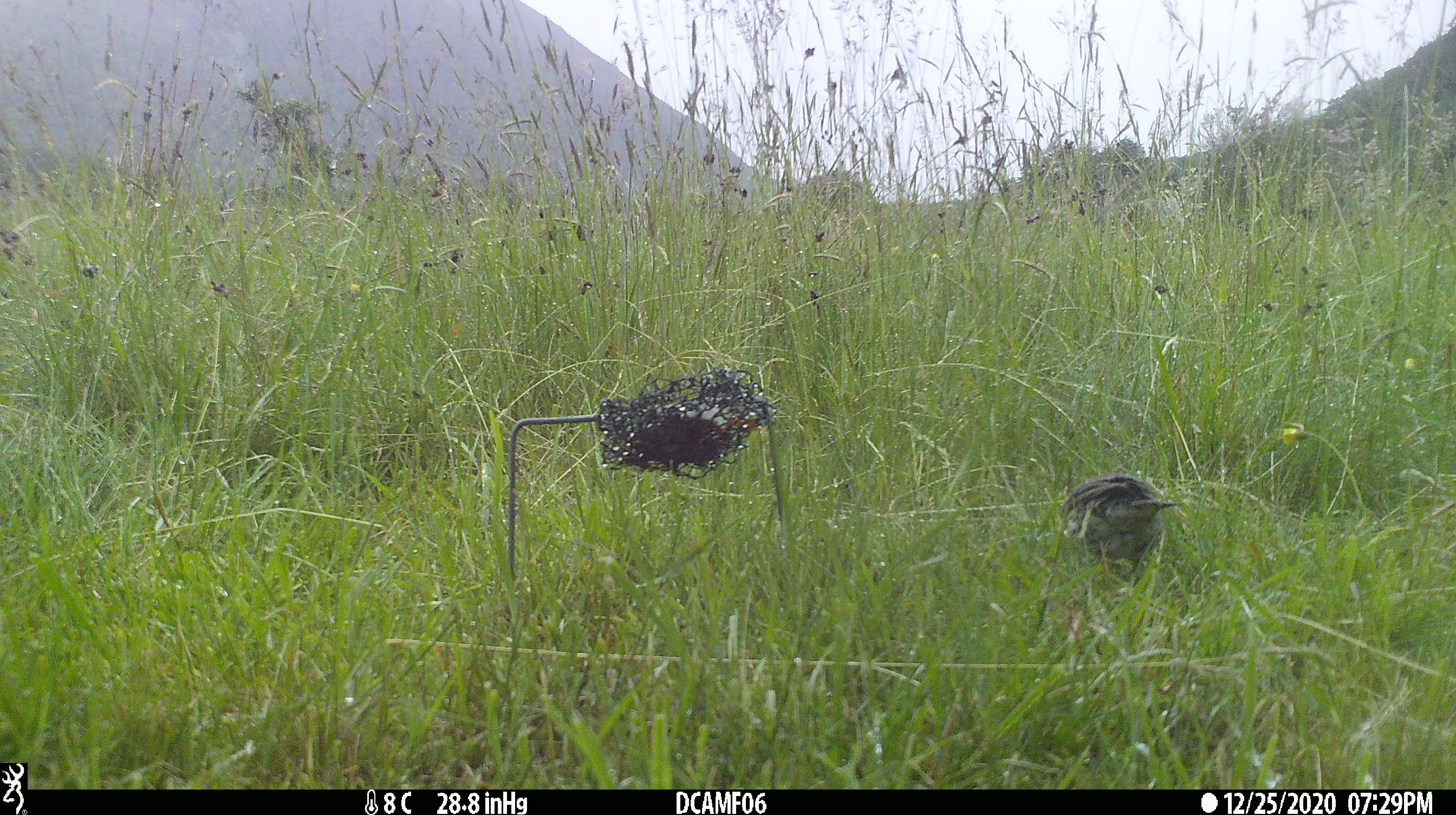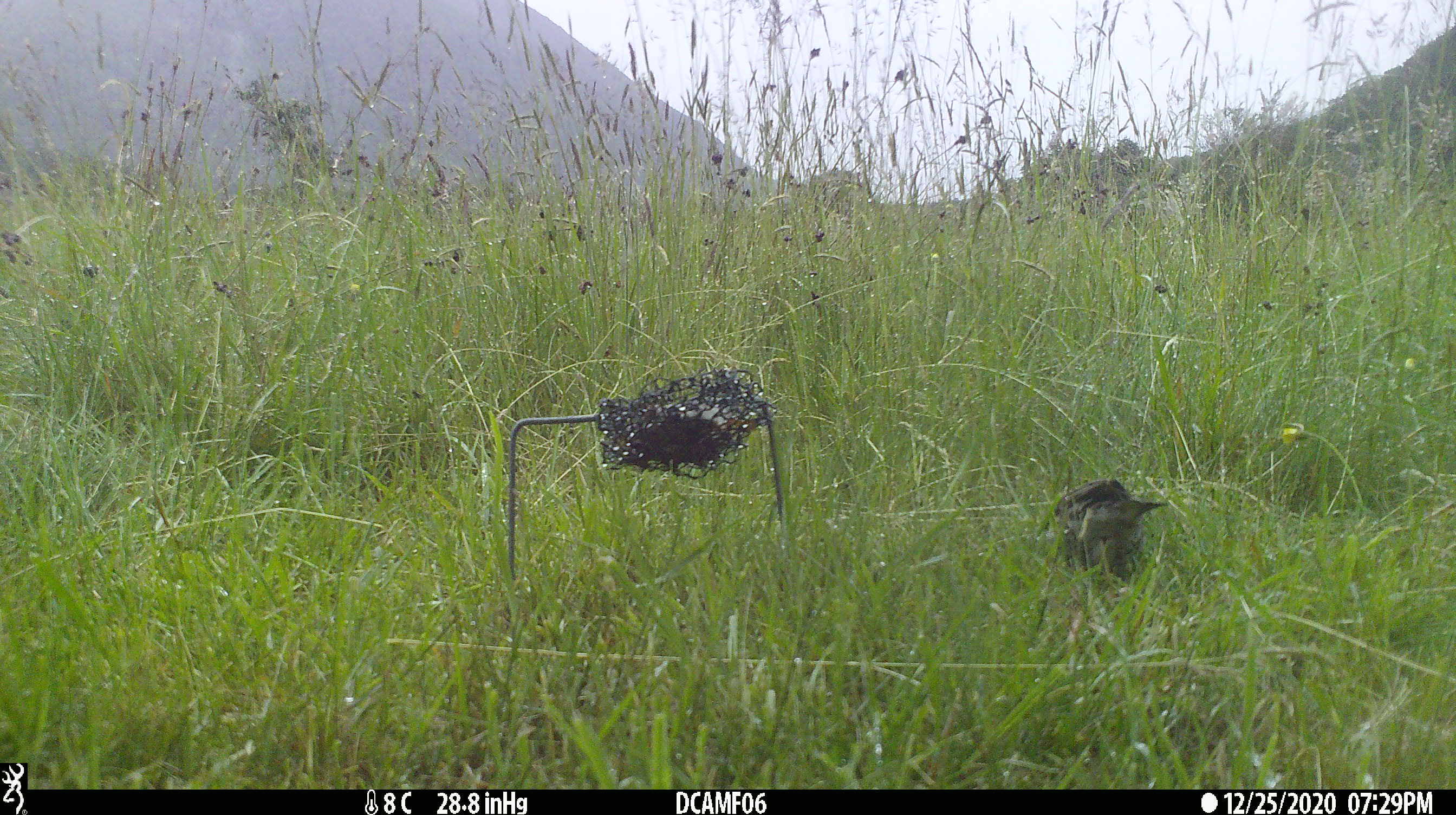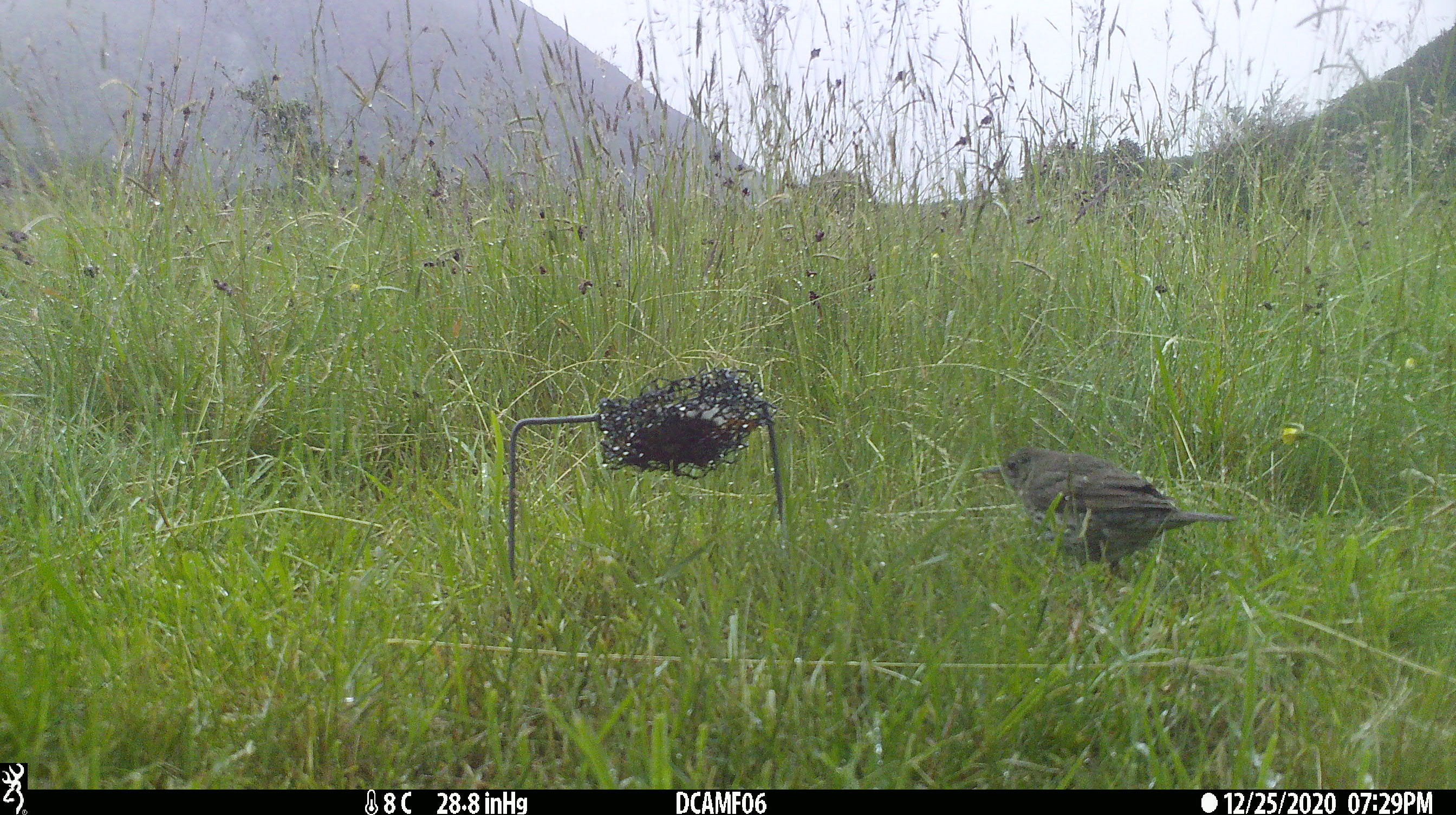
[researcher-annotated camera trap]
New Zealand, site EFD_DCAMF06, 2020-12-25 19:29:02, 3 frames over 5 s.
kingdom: Animalia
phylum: Chordata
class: Aves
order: Passeriformes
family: Turdidae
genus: Turdus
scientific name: Turdus philomelos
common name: song thrush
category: thrush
Thrush (song thrush) (Turdus philomelos).